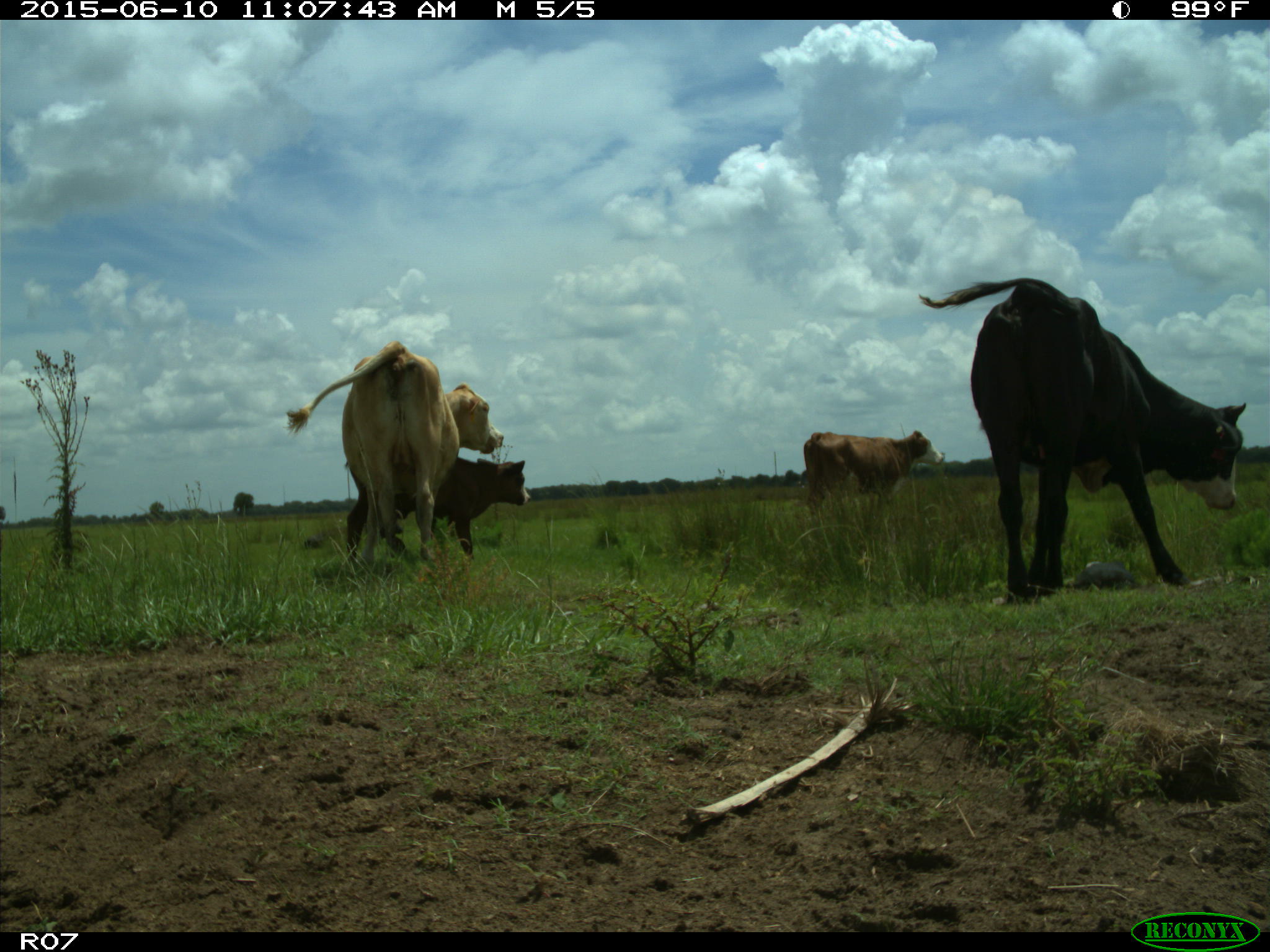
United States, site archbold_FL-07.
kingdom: Animalia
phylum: Chordata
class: Mammalia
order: Artiodactyla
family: Bovidae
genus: Bos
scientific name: Bos taurus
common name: domestic cow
Bos taurus (domestic cow).